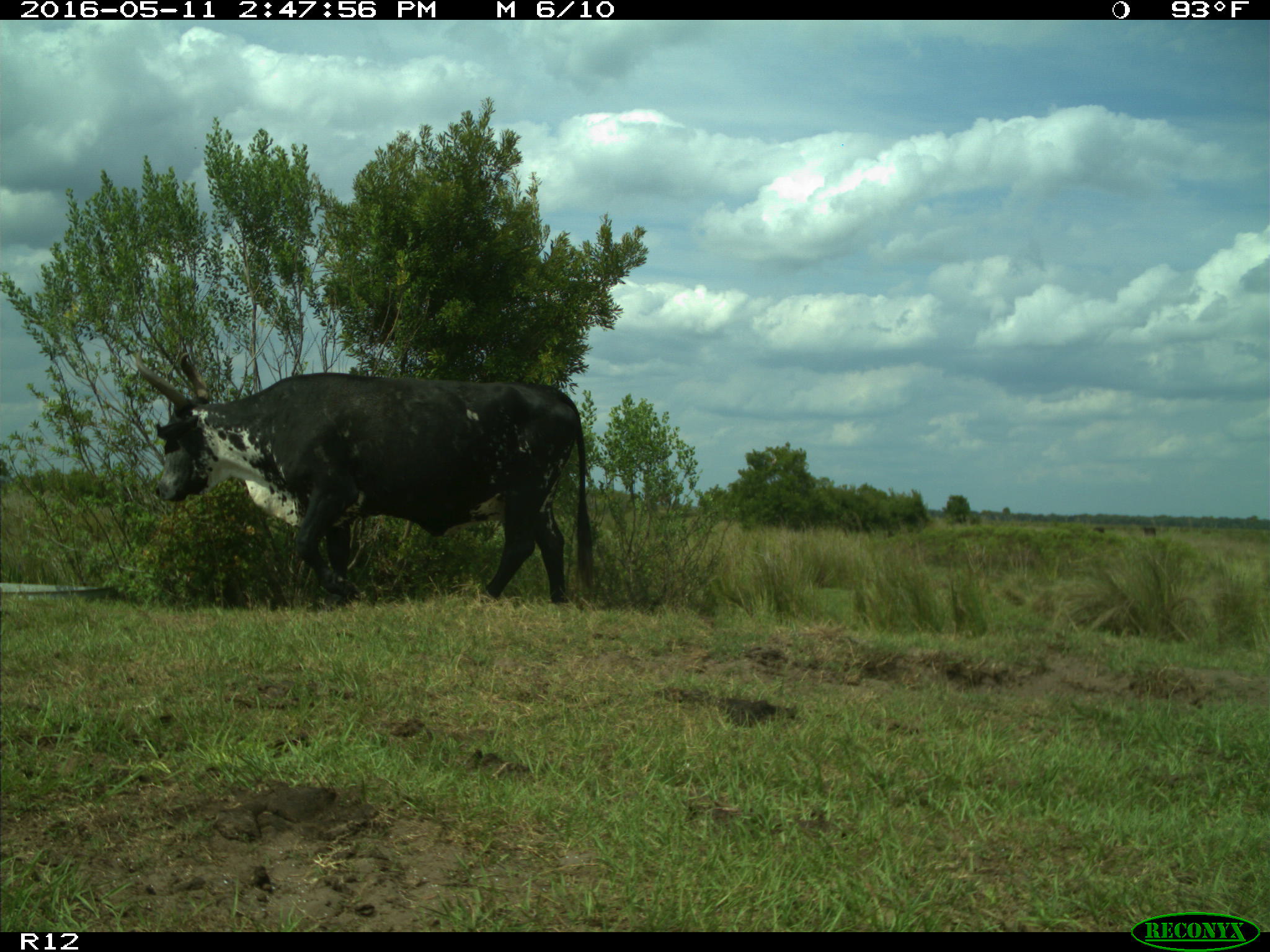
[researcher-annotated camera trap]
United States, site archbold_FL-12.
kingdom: Animalia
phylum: Chordata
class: Mammalia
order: Artiodactyla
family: Bovidae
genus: Bos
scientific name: Bos taurus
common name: domestic cow